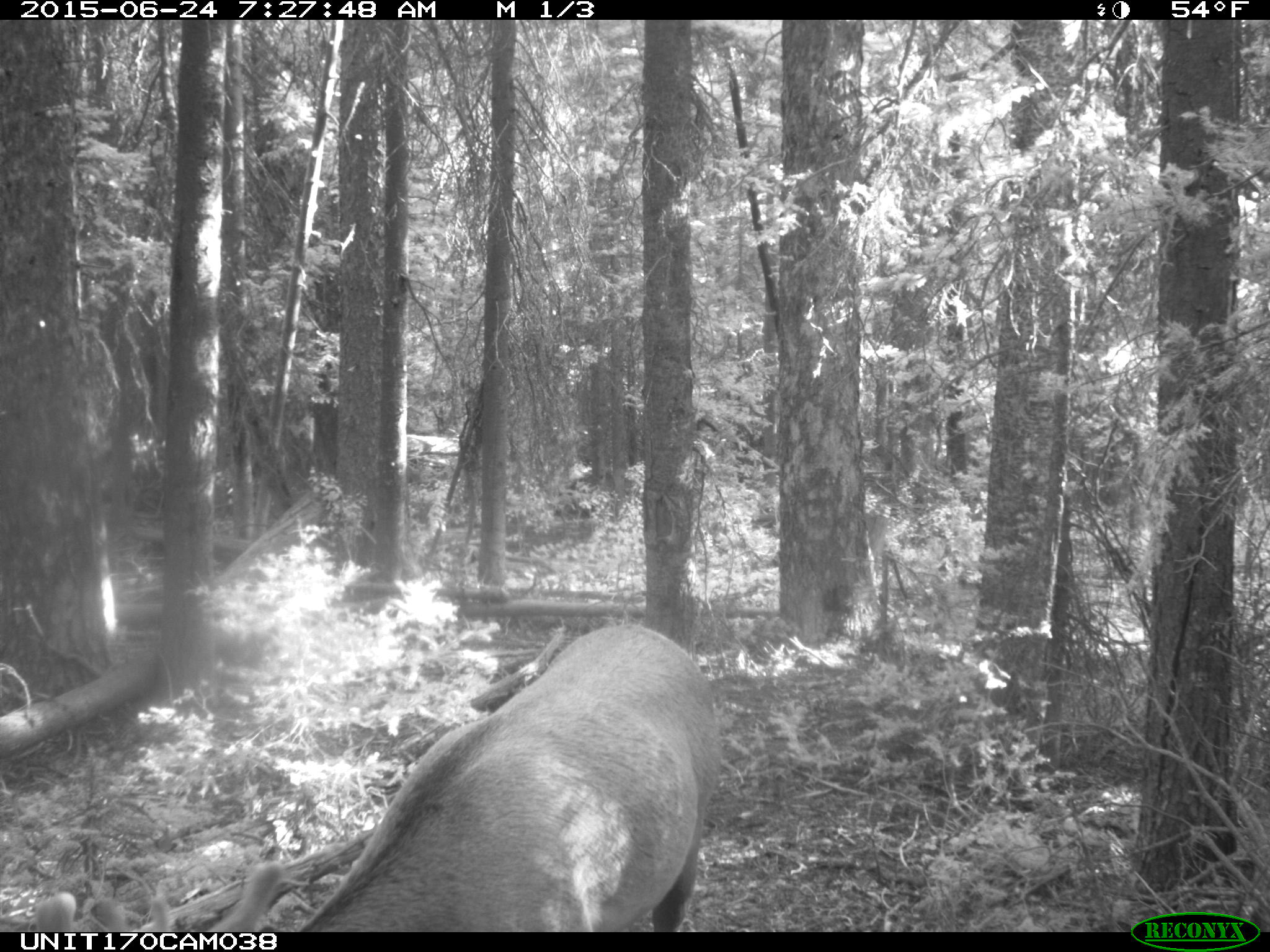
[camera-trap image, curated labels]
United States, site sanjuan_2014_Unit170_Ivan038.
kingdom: Animalia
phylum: Chordata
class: Mammalia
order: Artiodactyla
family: Cervidae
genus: Cervus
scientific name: Cervus elaphus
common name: red deer